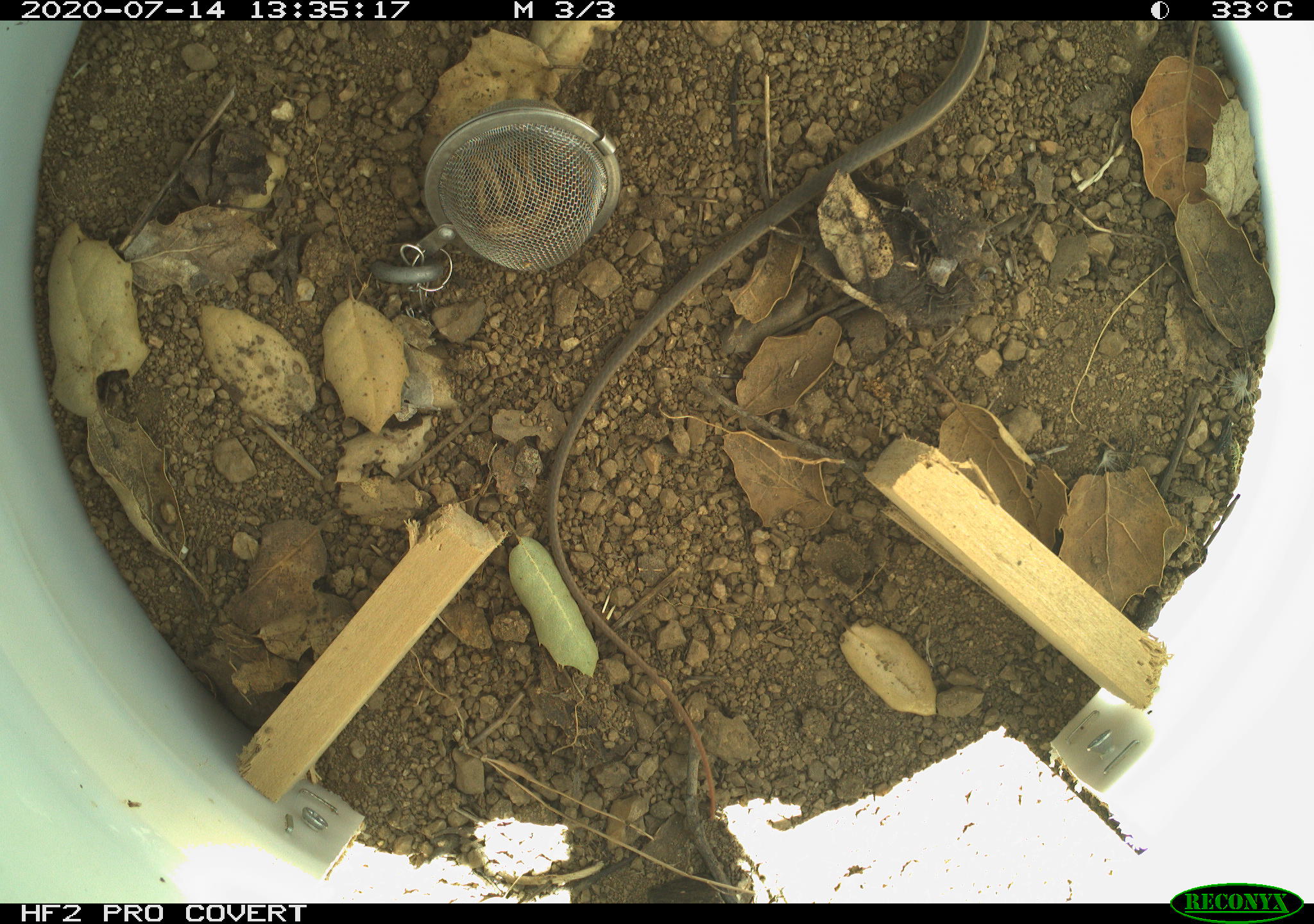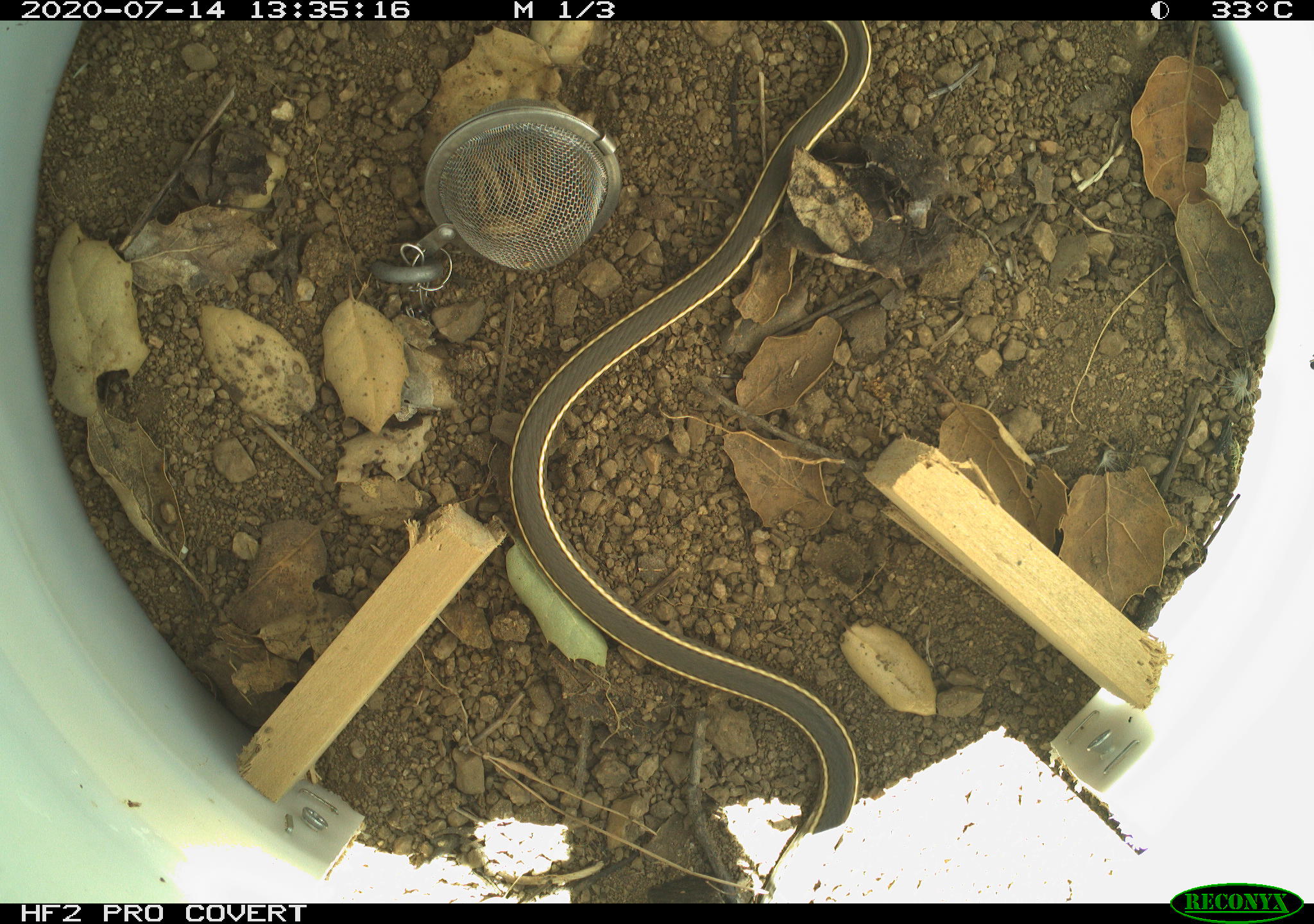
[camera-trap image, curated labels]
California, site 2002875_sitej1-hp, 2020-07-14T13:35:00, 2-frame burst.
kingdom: Animalia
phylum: Chordata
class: Reptilia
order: Squamata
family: Colubridae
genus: Masticophis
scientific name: Masticophis lateralis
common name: striped racer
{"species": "striped racer (Masticophis lateralis)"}